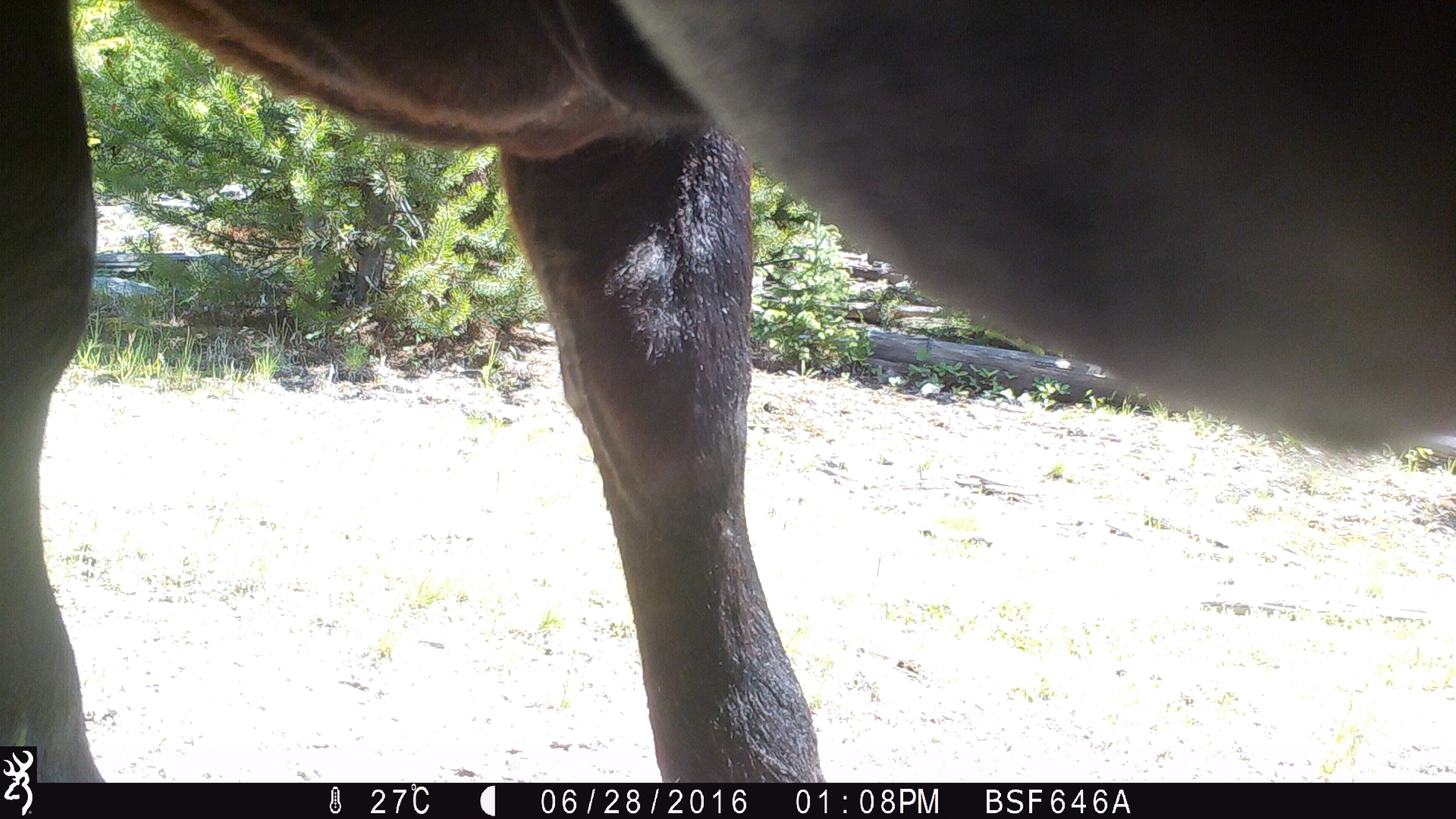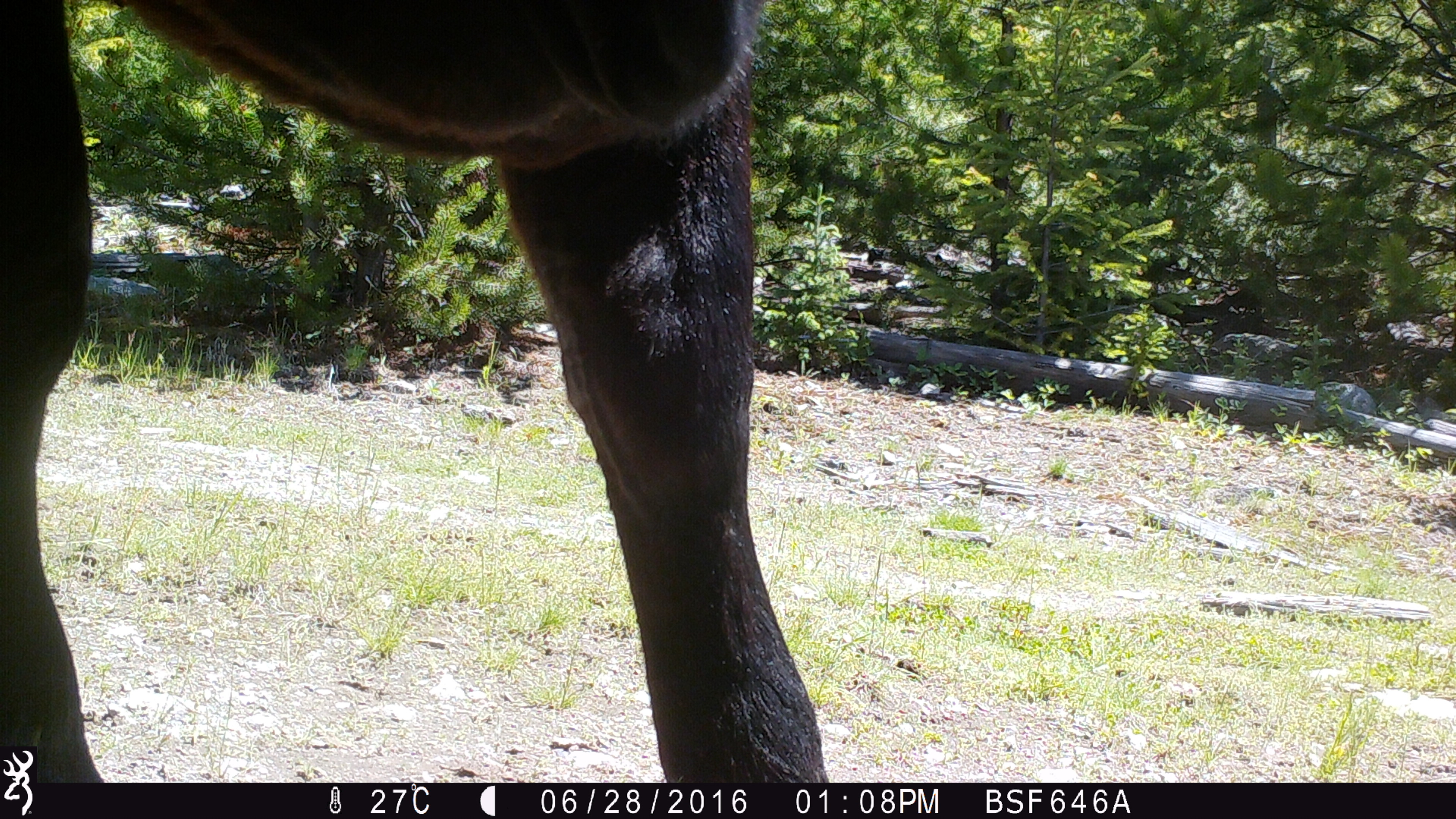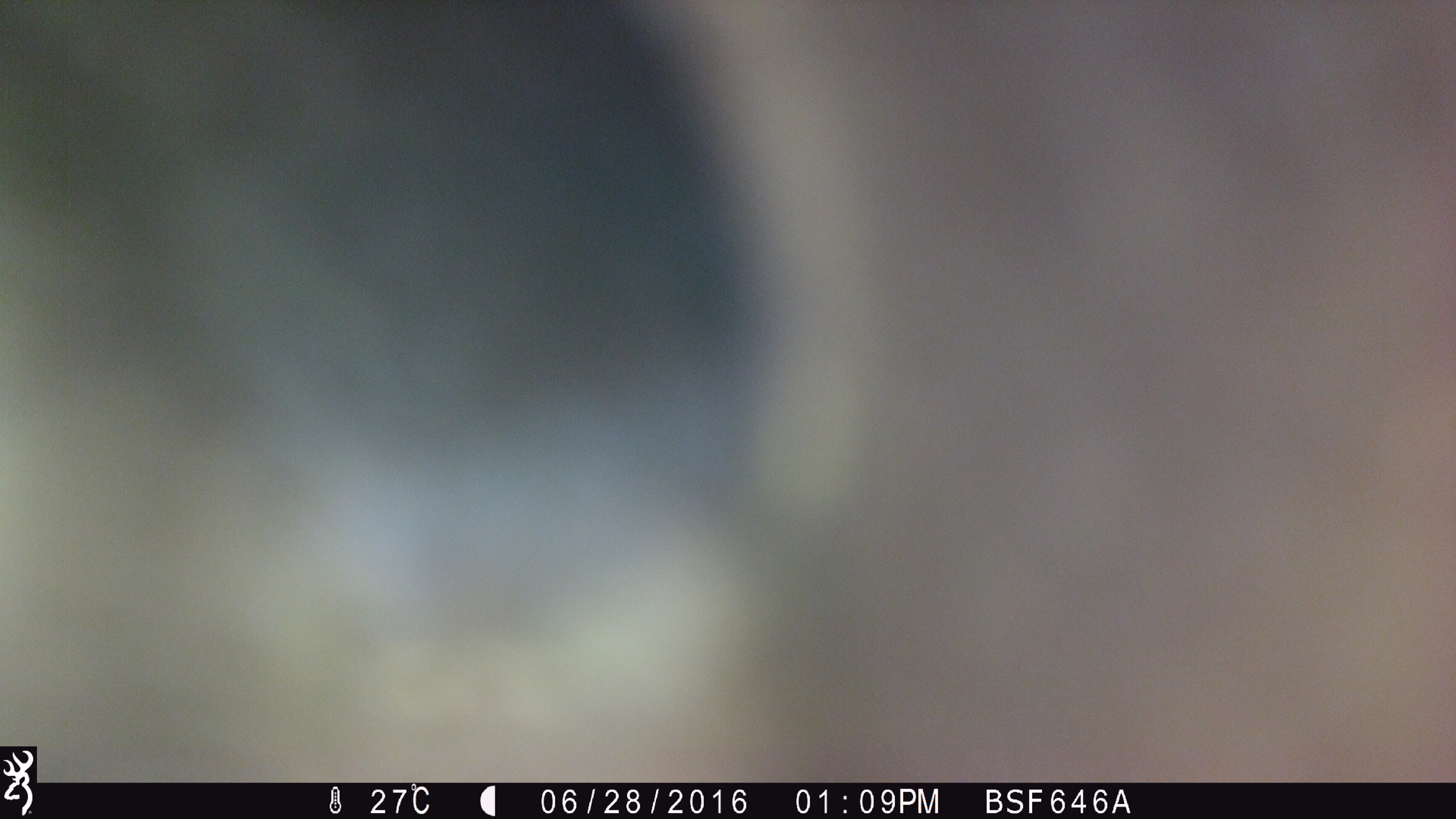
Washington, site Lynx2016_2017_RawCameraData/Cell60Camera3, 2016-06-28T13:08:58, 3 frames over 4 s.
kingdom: Animalia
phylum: Chordata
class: Mammalia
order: Artiodactyla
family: Bovidae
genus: Bos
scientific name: Bos taurus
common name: domestic cattle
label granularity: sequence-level